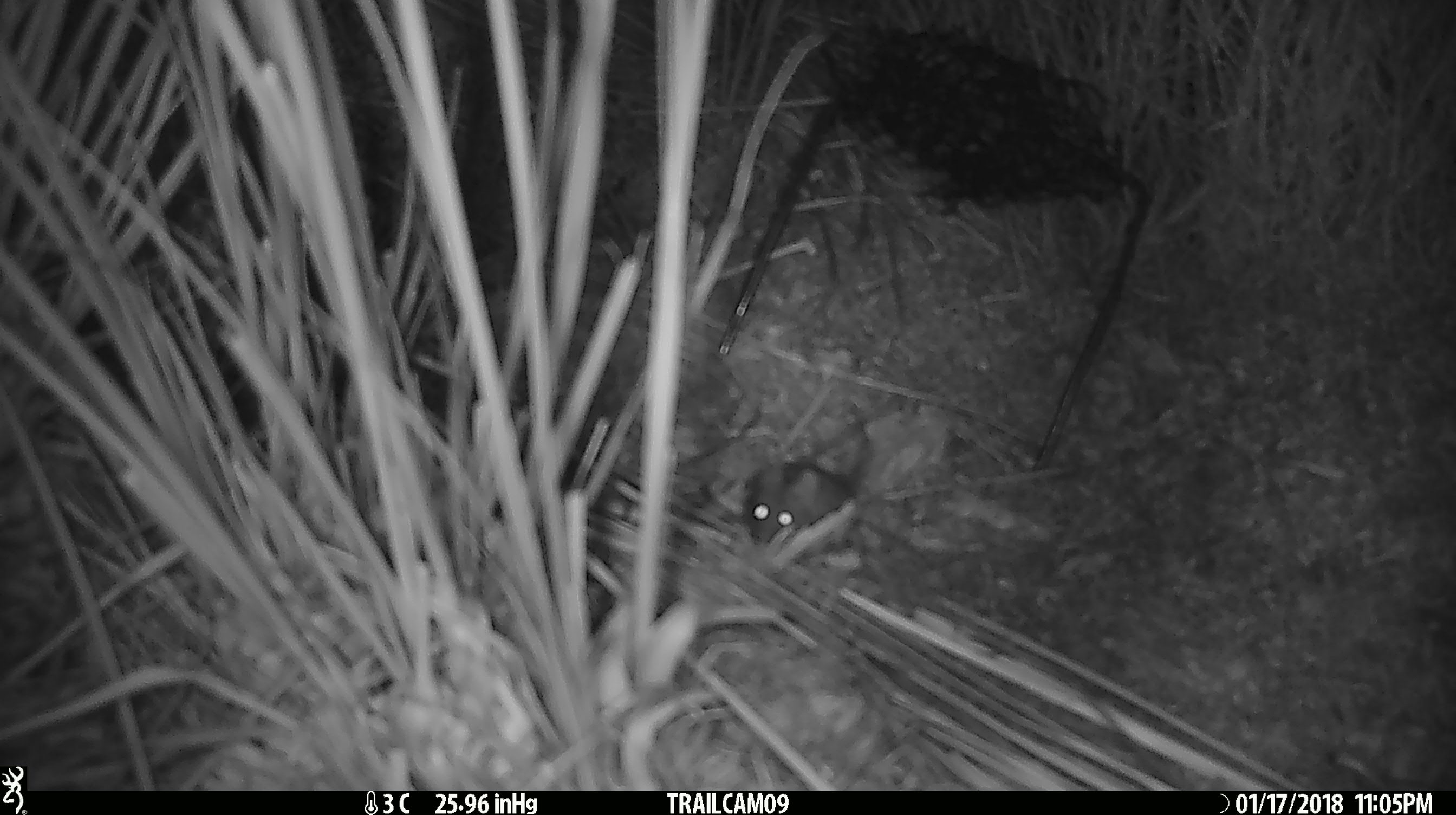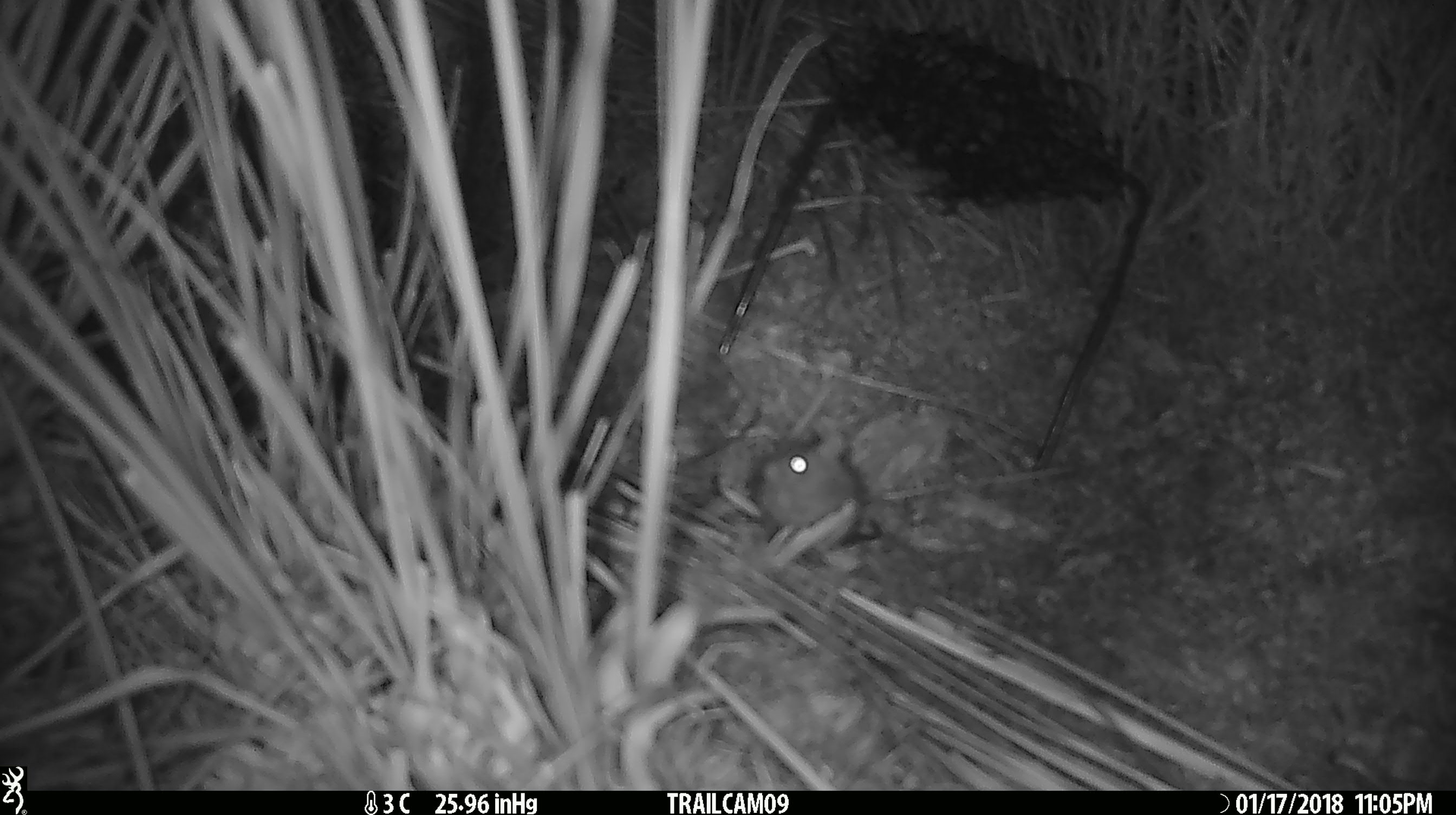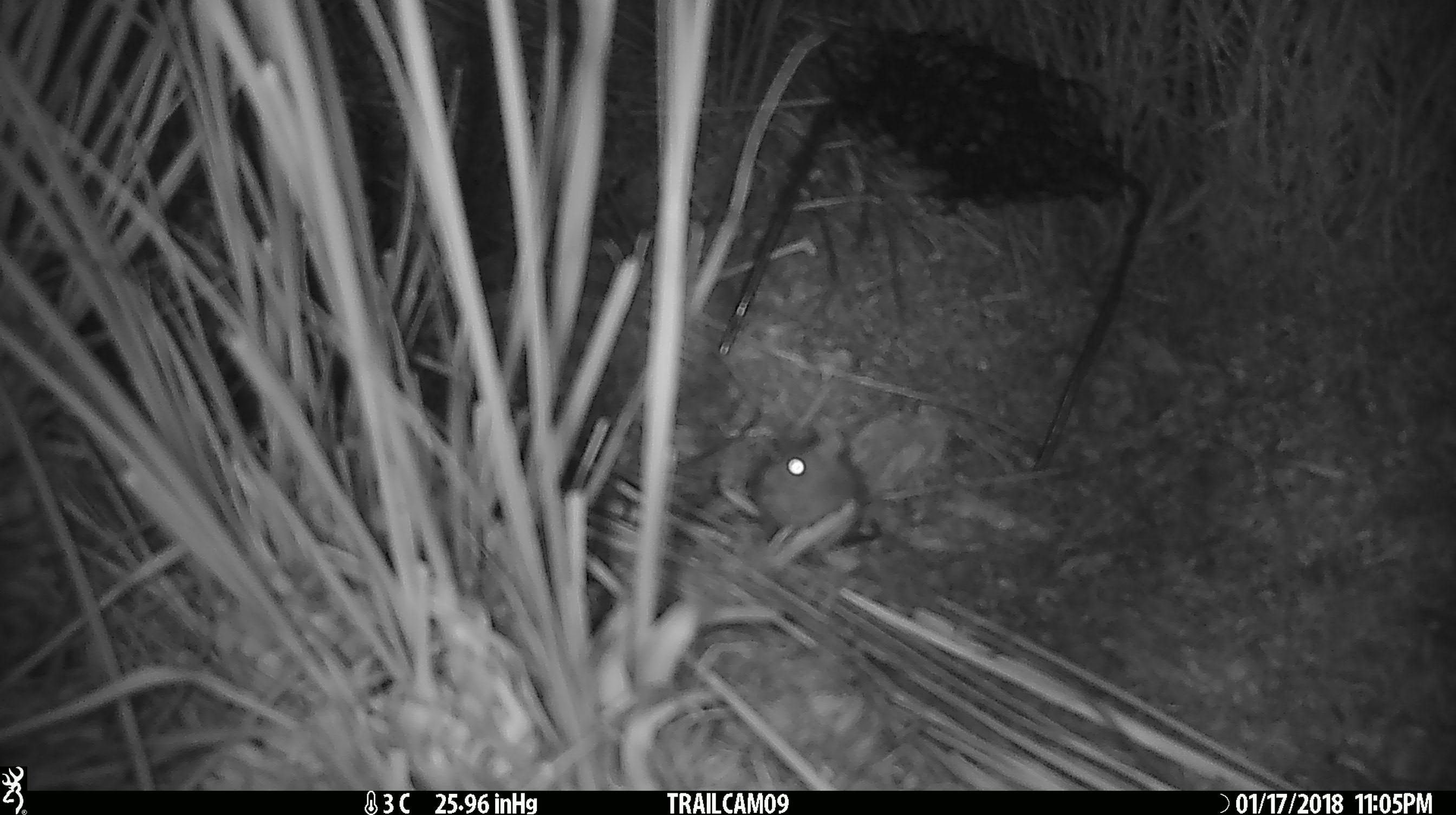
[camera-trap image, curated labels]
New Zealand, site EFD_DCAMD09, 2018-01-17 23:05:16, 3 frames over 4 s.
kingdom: Animalia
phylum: Chordata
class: Mammalia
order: Rodentia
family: Muridae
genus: Mus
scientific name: Mus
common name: mouse